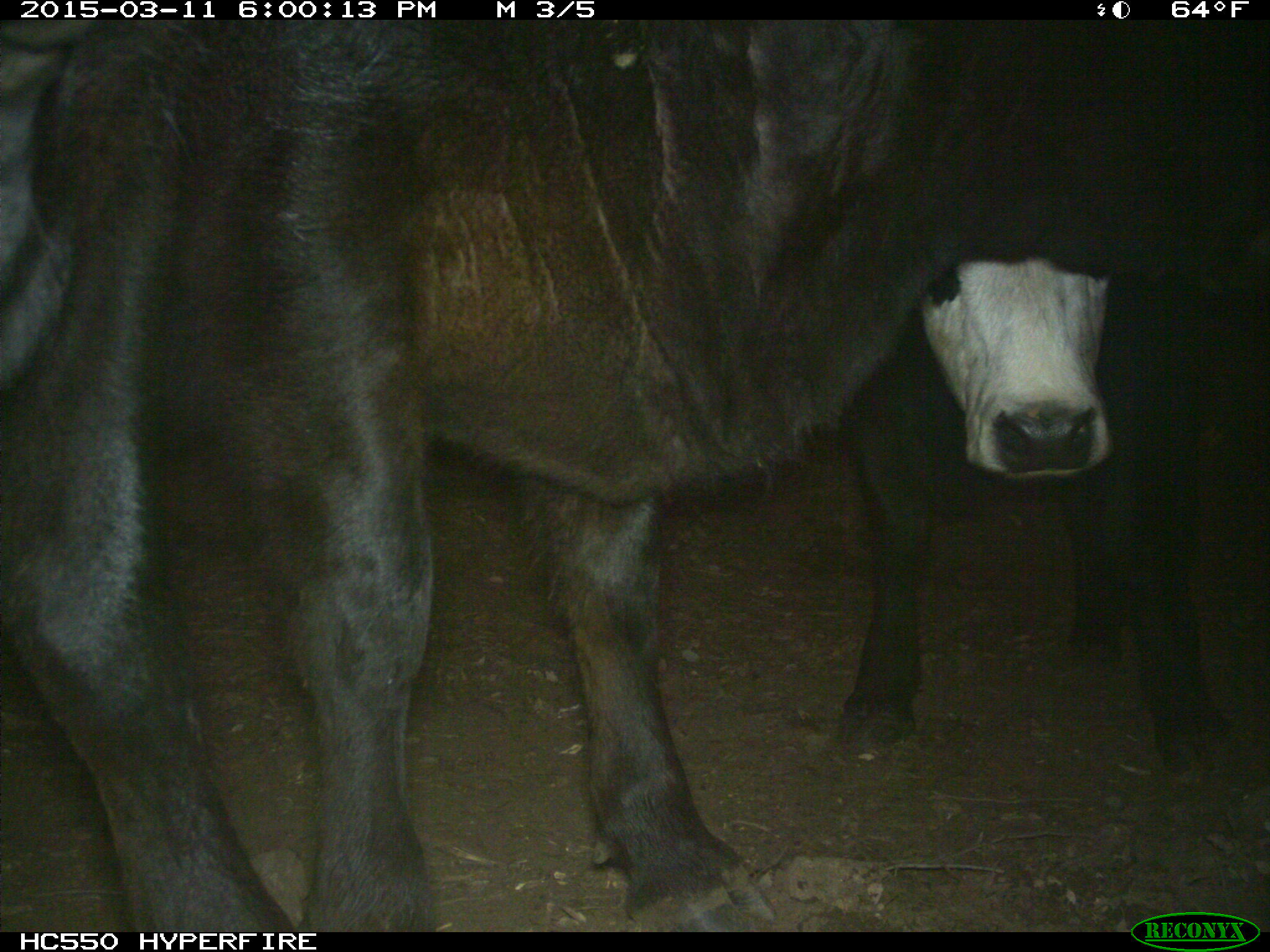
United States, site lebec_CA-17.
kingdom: Animalia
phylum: Chordata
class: Mammalia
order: Artiodactyla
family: Bovidae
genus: Bos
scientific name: Bos taurus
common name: domestic cow